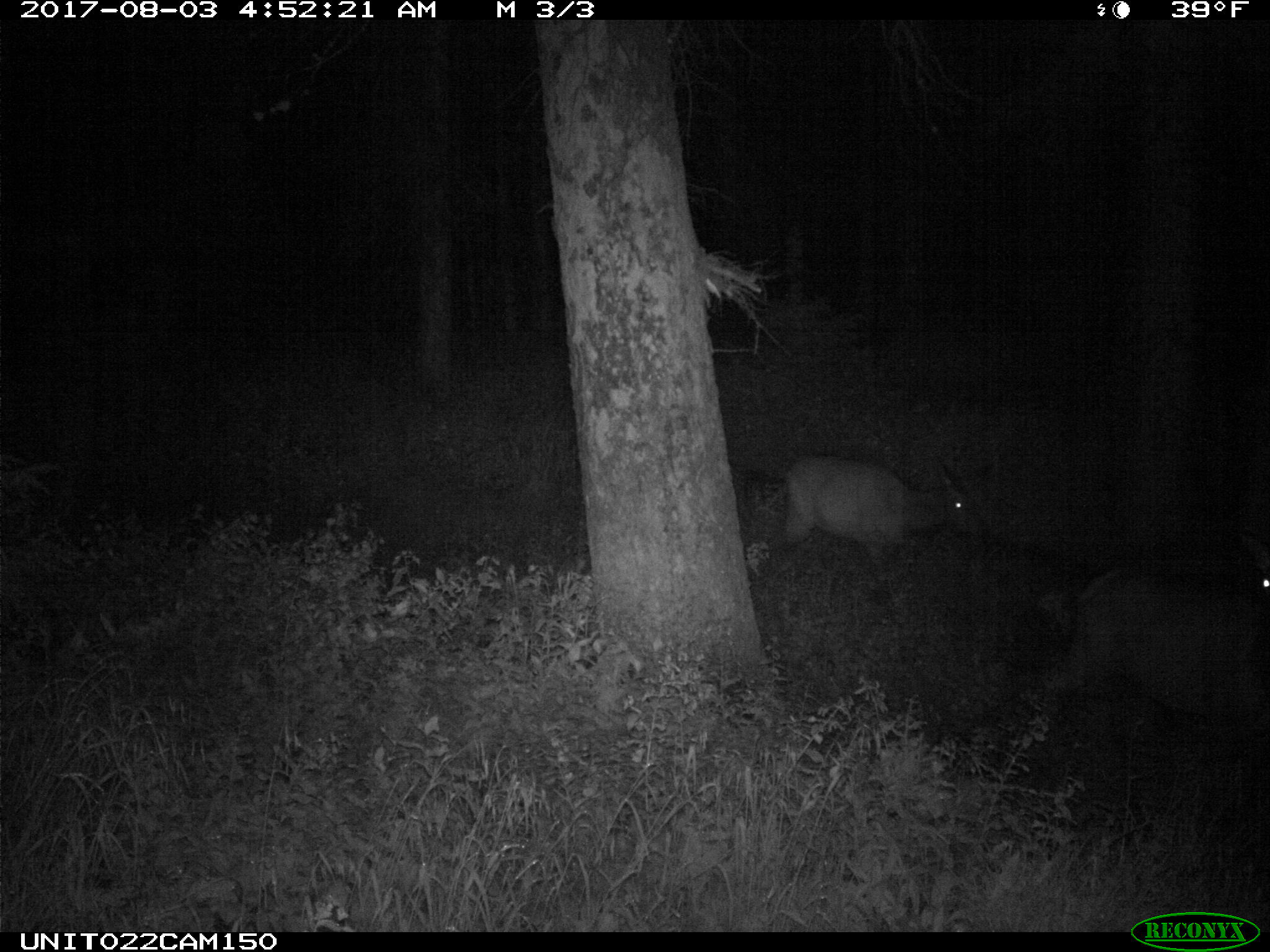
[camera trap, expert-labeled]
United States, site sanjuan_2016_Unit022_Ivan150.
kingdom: Animalia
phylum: Chordata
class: Mammalia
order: Artiodactyla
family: Cervidae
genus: Cervus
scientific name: Cervus elaphus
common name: red deer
Cervus elaphus (red deer).